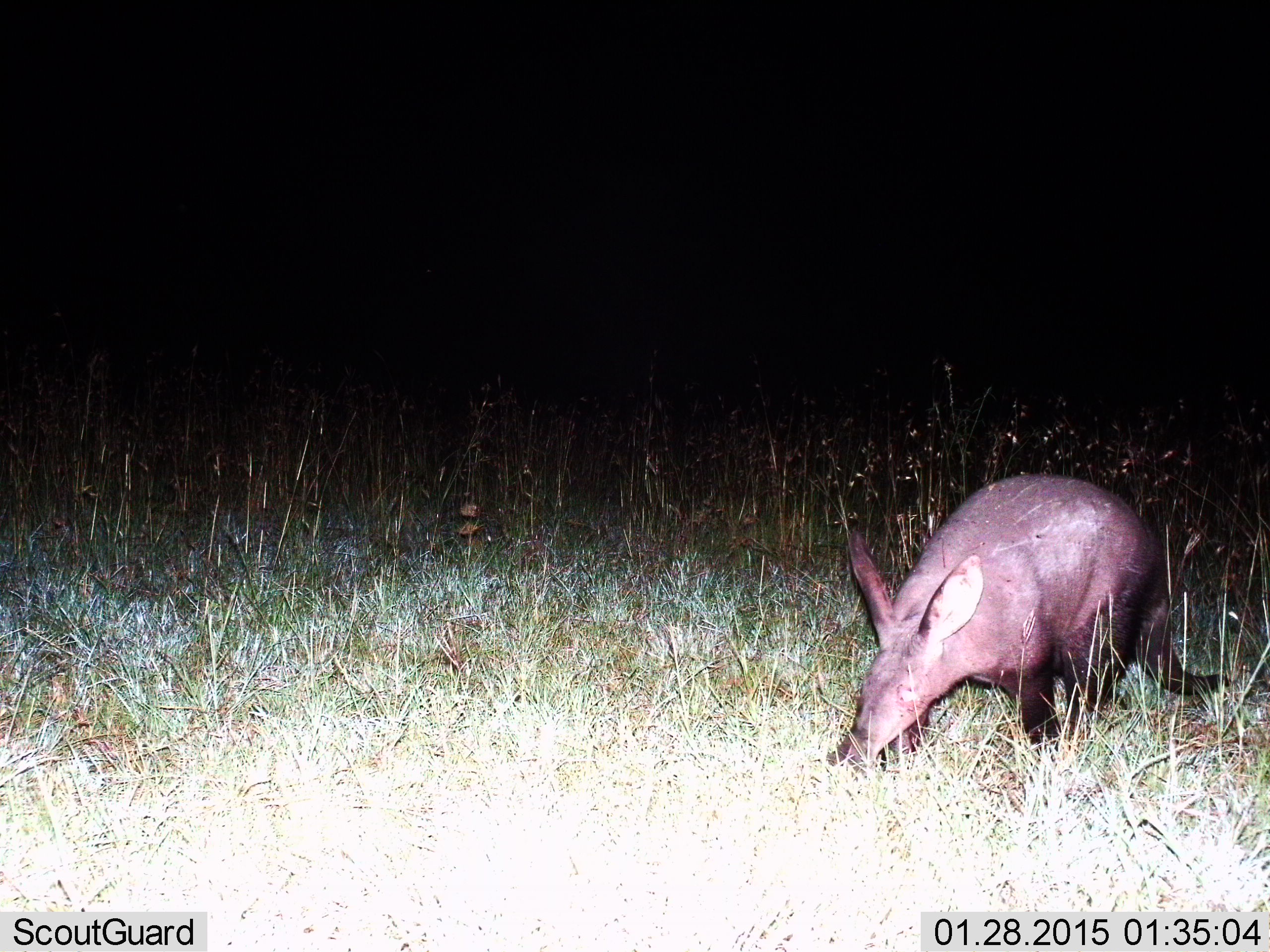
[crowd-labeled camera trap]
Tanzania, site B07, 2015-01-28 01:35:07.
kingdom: Animalia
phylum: Chordata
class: Mammalia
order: Tubulidentata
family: Orycteropodidae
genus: Orycteropus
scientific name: Orycteropus afer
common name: aardvark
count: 1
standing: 20%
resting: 0%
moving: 40%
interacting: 0%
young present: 0%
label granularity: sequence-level